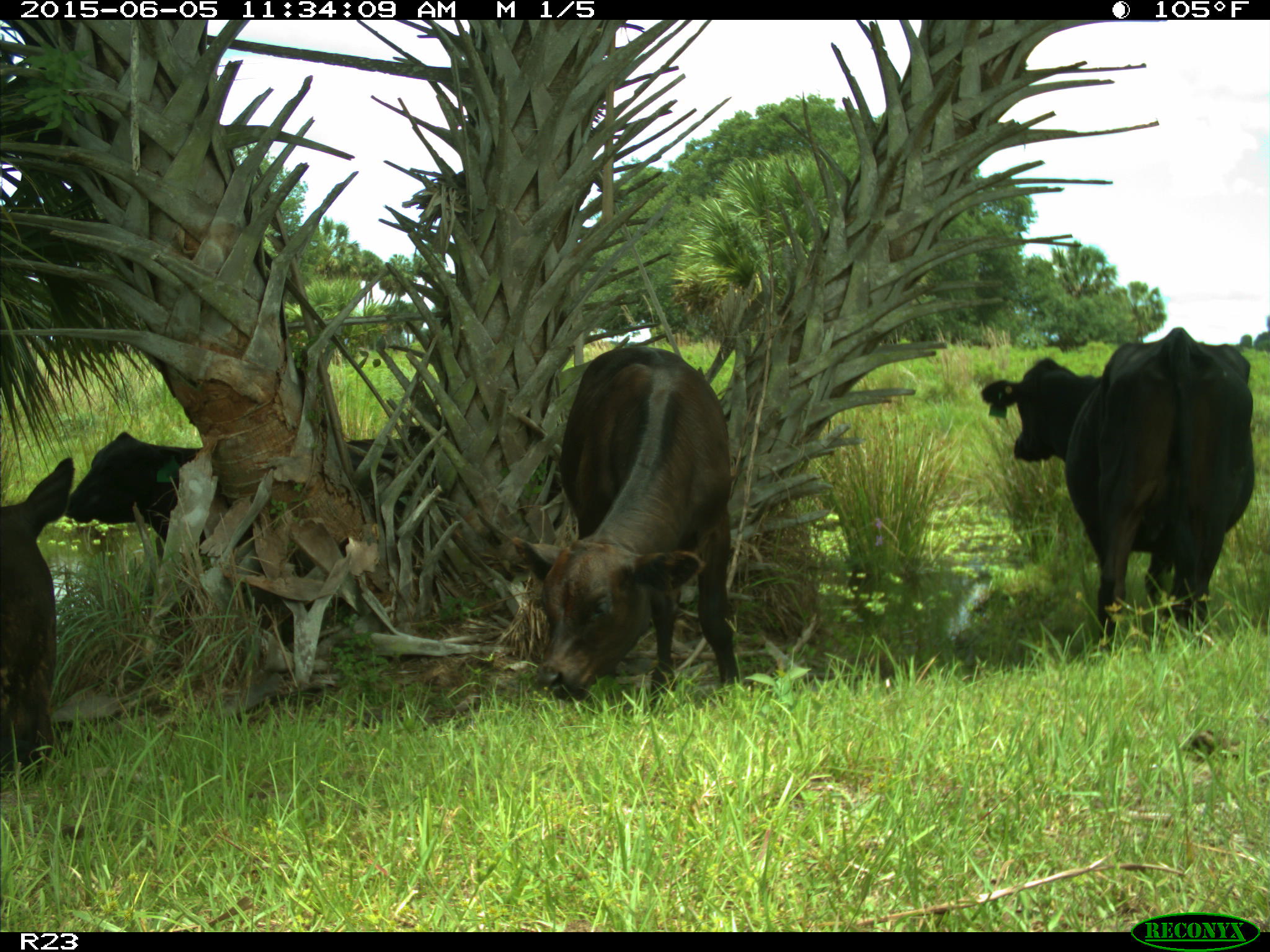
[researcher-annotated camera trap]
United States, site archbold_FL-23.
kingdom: Animalia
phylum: Chordata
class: Mammalia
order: Artiodactyla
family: Bovidae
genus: Bos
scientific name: Bos taurus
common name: domestic cow